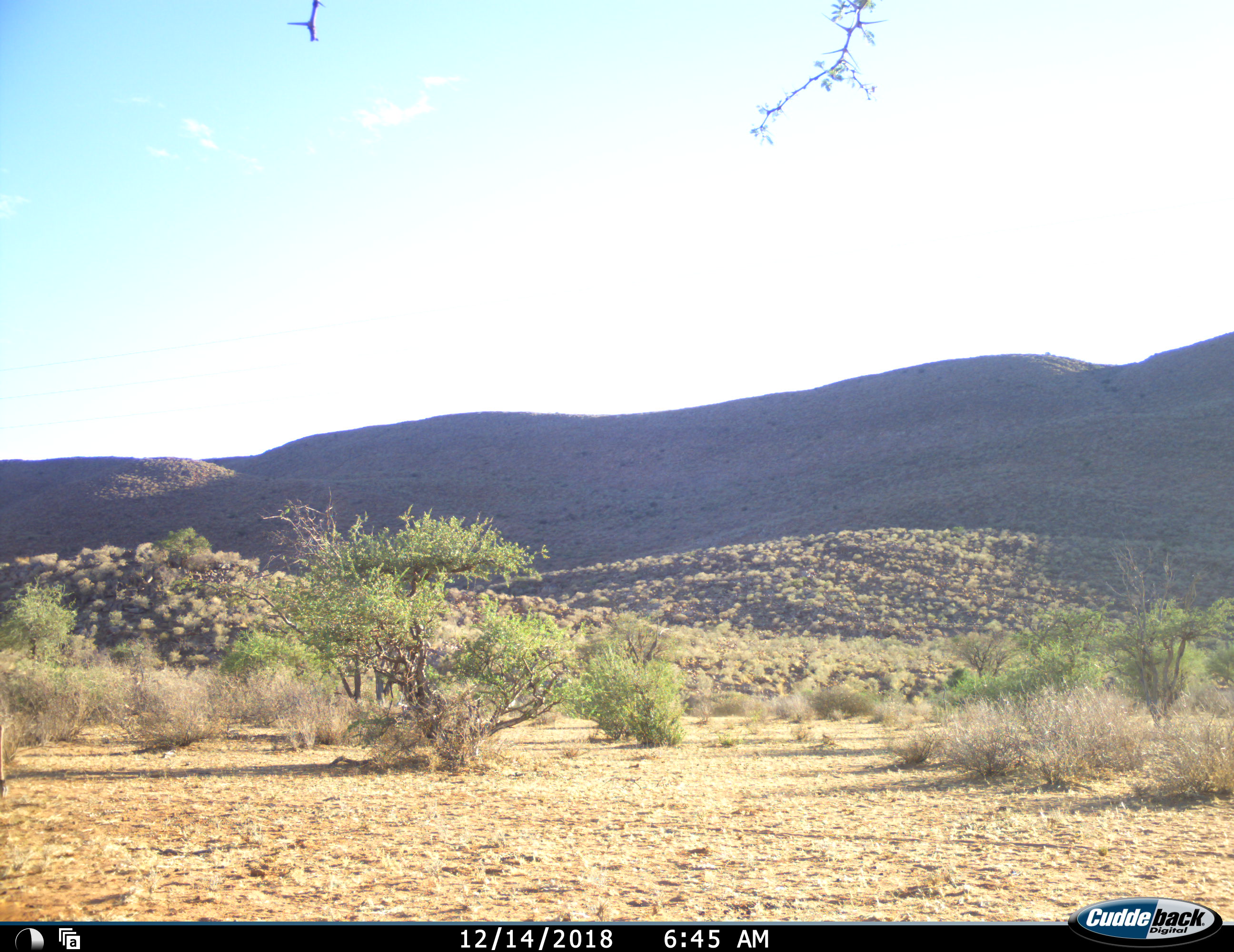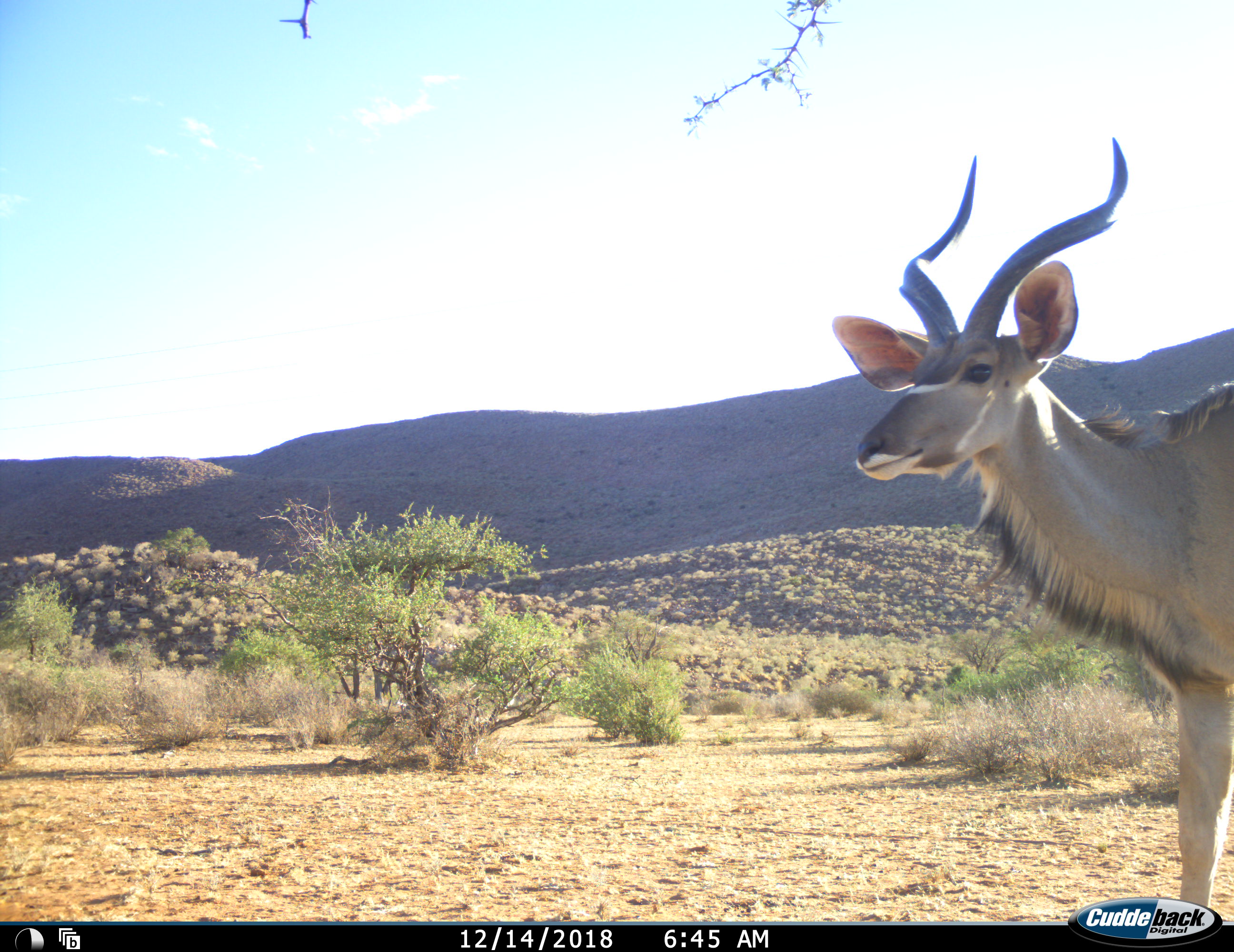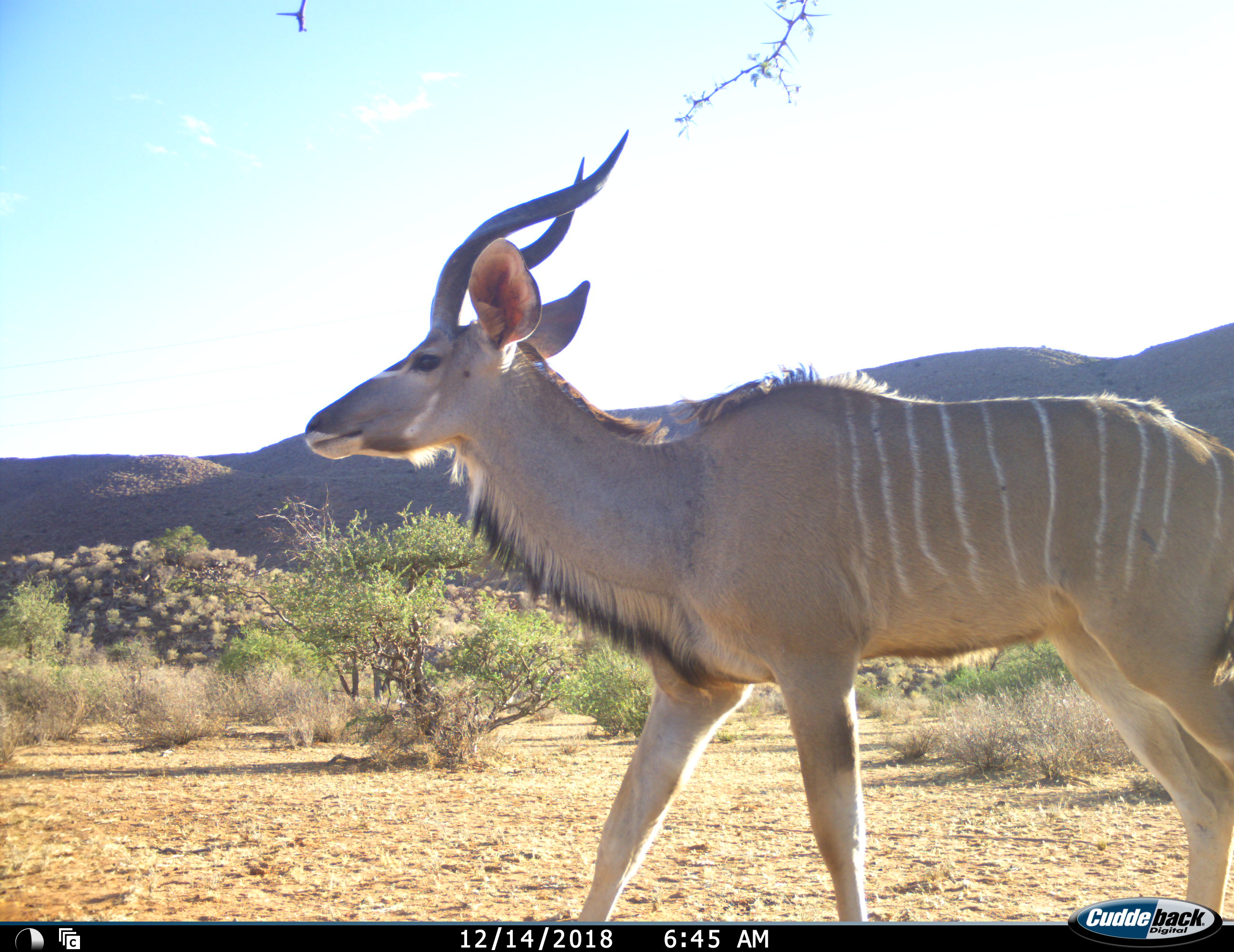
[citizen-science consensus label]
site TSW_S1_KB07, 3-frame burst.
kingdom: Animalia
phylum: Chordata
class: Mammalia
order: Artiodactyla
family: Bovidae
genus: Tragelaphus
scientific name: Tragelaphus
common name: kudu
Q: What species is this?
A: Kudu (Tragelaphus).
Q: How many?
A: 1.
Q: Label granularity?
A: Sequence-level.